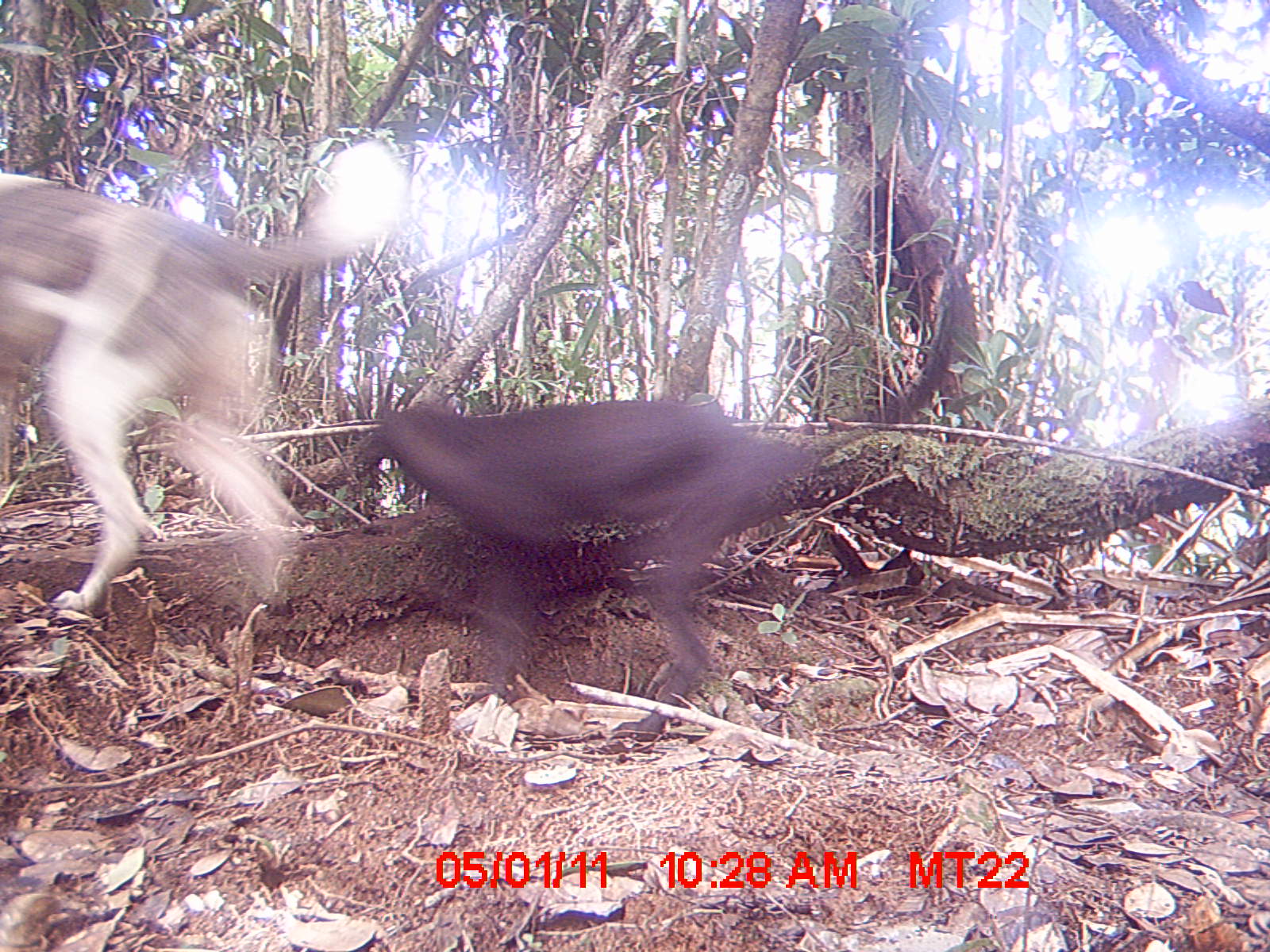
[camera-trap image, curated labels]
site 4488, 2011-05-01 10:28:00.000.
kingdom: Animalia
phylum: Chordata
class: Mammalia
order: Carnivora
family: Canidae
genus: Canis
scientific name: Canis familiaris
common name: domestic dog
Canis familiaris (domestic dog), count 2.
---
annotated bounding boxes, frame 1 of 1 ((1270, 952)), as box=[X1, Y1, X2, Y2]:
canis familiaris: box=[351, 264, 971, 747]; box=[0, 133, 408, 611]